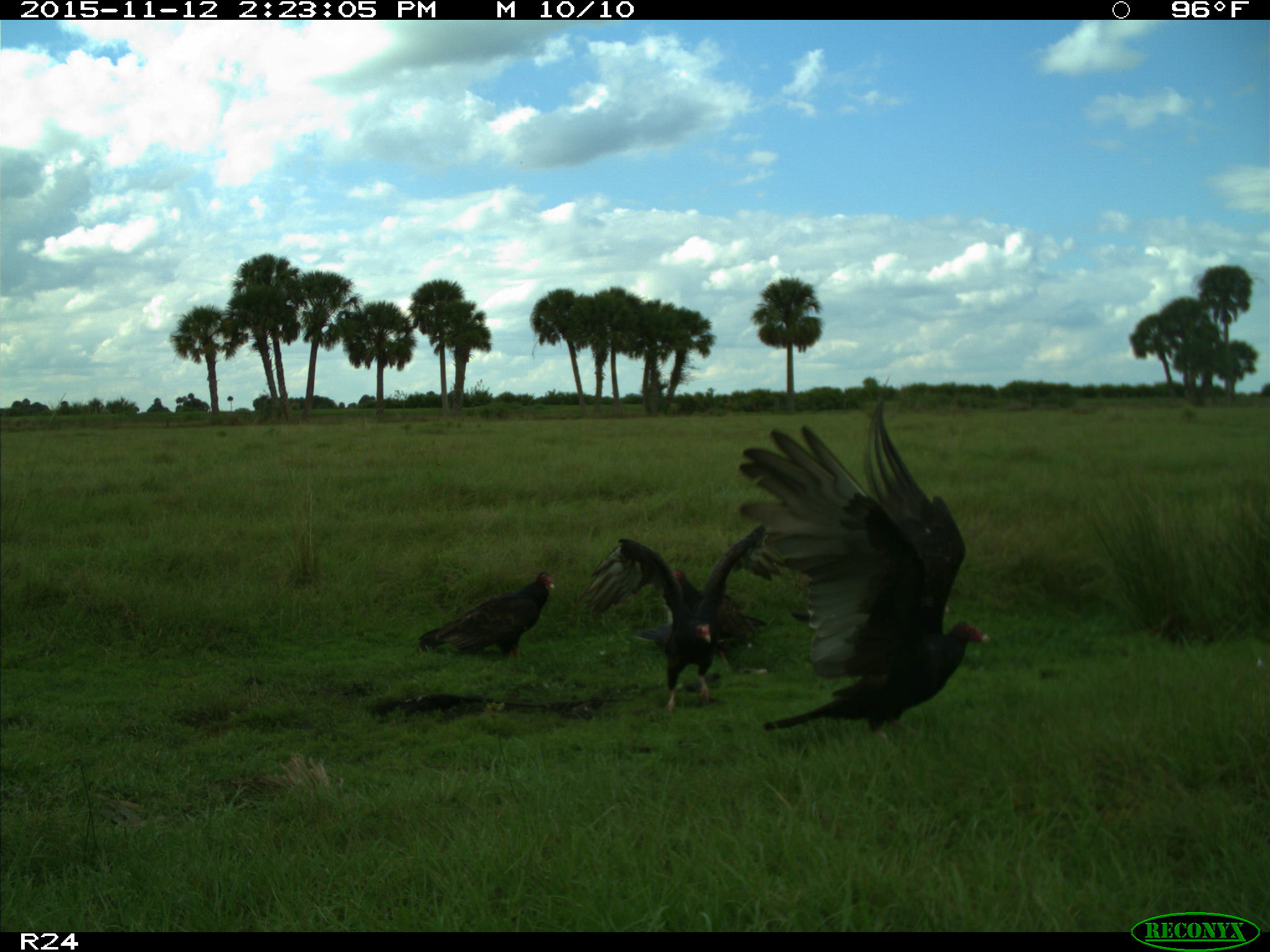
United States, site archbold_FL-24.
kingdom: Animalia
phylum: Chordata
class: Aves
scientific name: Aves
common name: birds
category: unidentified bird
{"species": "unidentified bird (birds) (Aves)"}